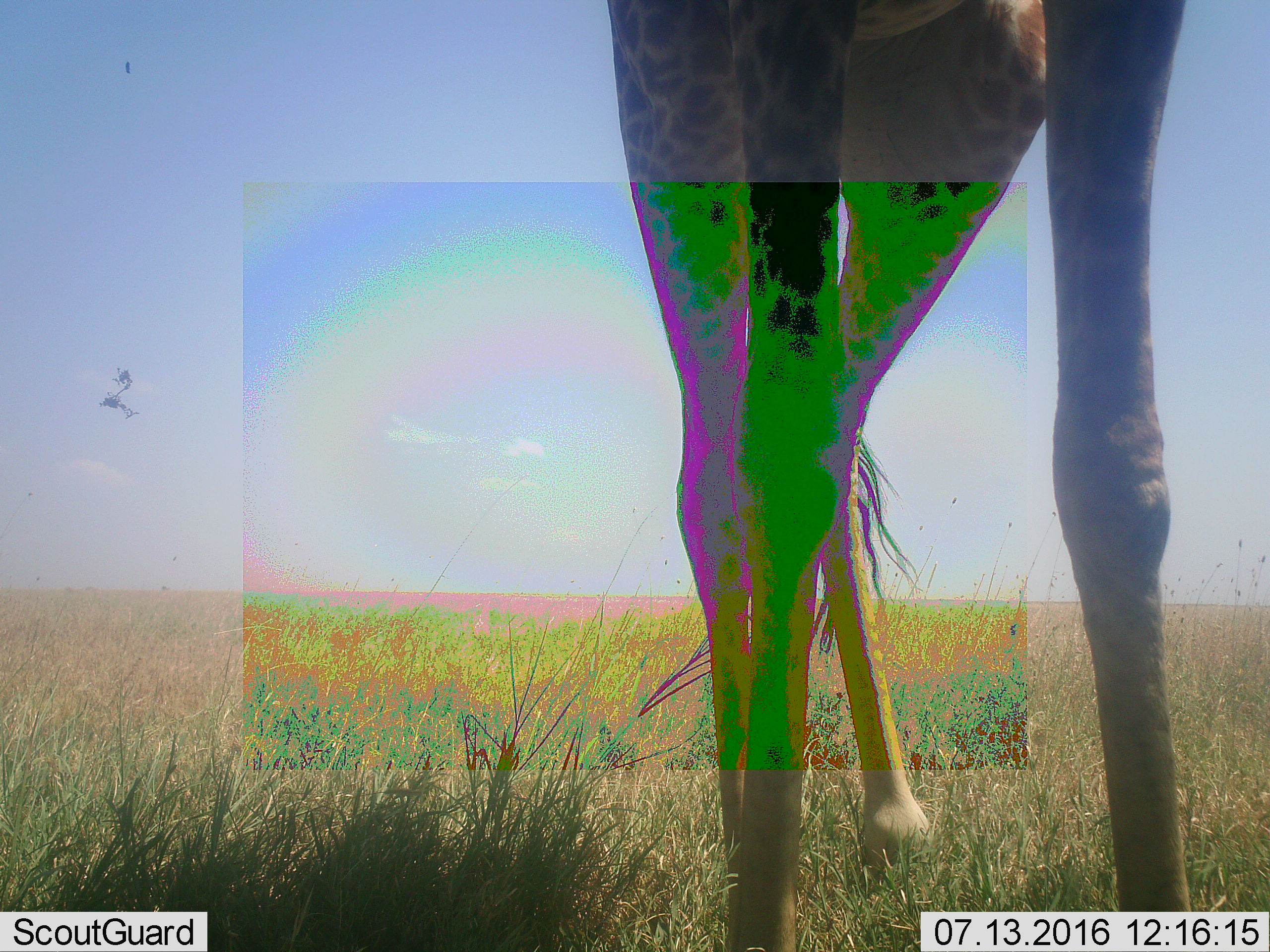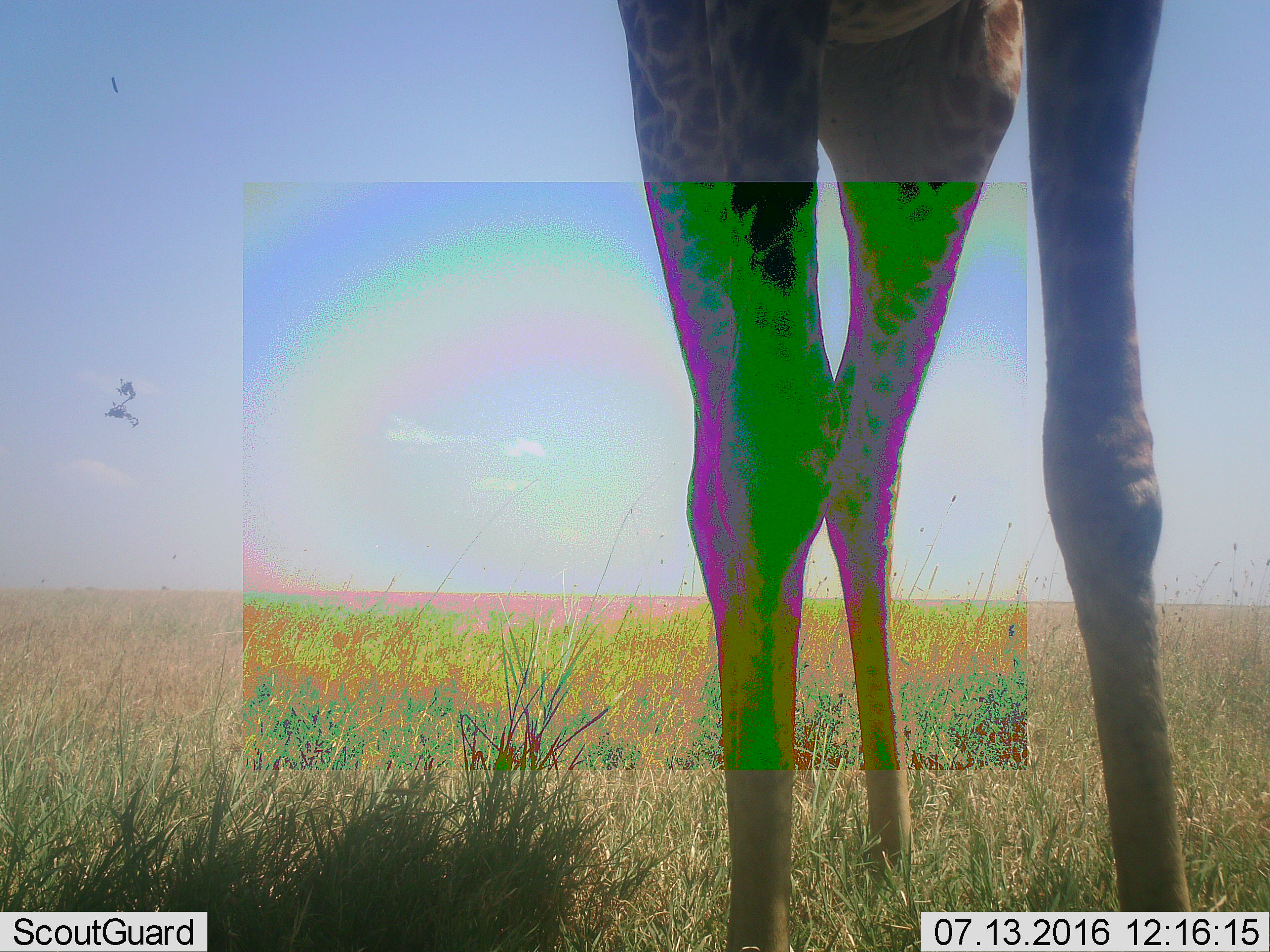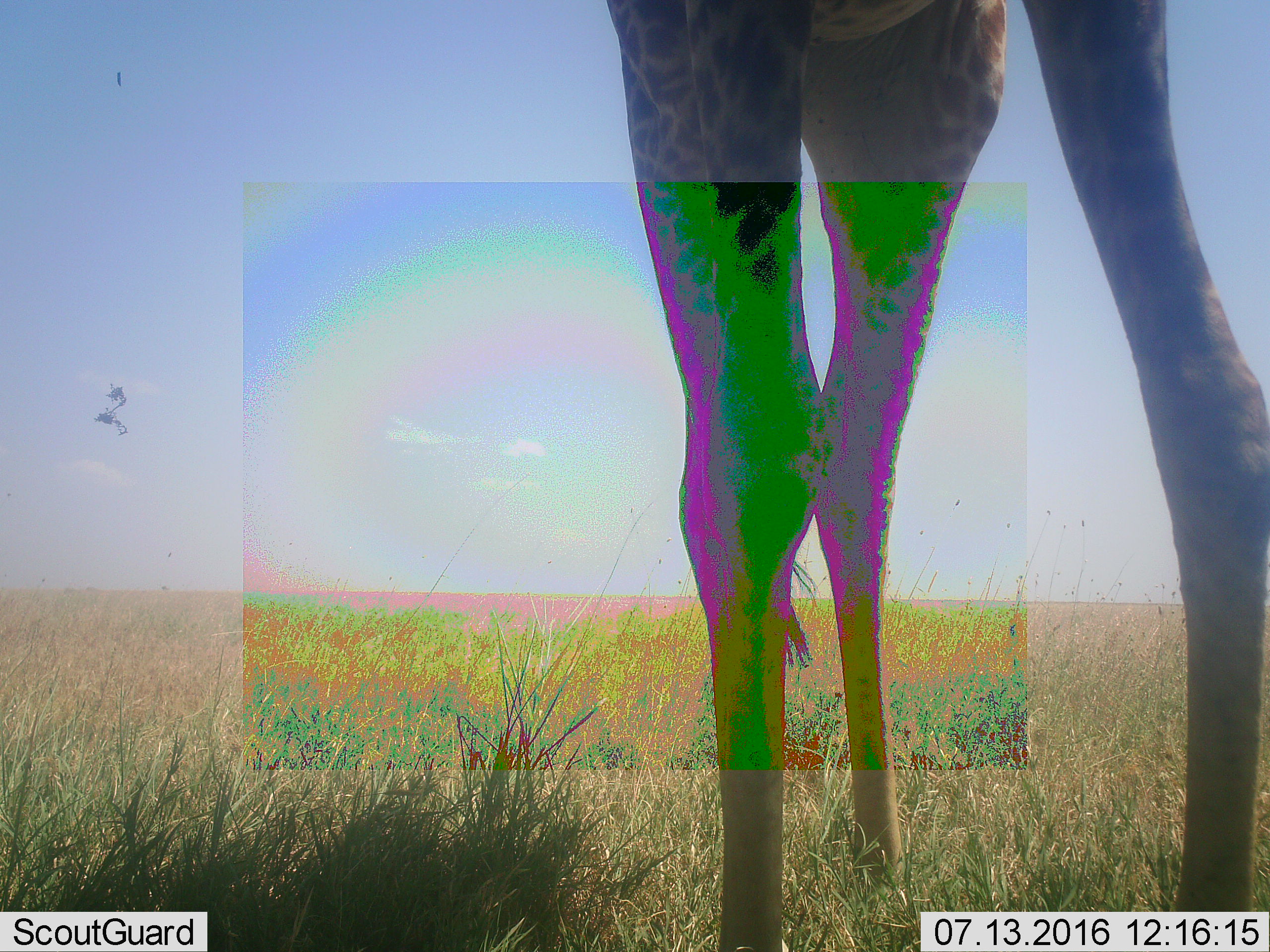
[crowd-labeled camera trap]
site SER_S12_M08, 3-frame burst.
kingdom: Animalia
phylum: Chordata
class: Mammalia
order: Artiodactyla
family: Giraffidae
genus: Giraffa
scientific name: Giraffa camelopardalis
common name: giraffe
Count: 1.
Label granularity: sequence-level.